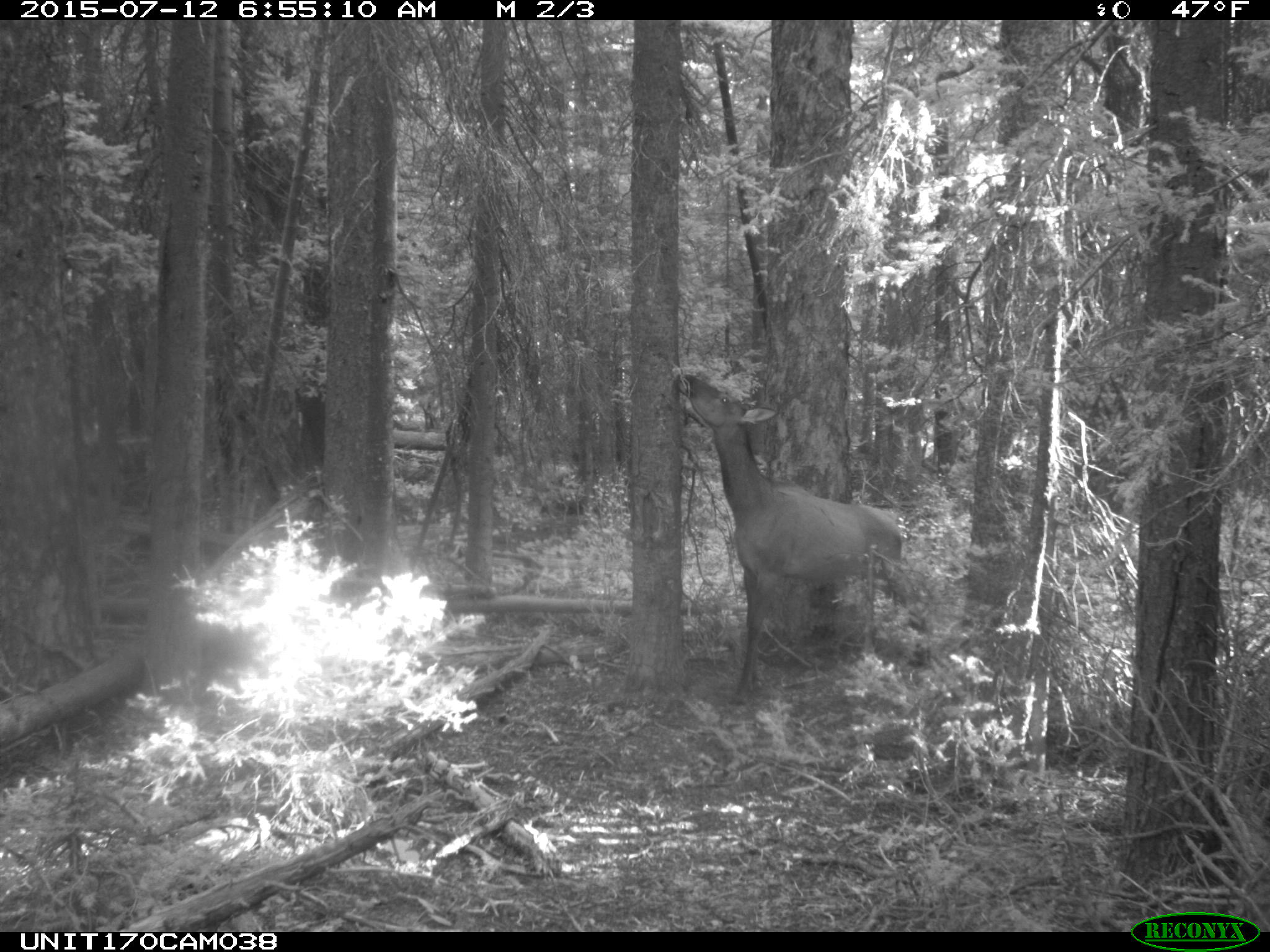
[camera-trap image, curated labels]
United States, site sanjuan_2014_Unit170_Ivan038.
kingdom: Animalia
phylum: Chordata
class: Mammalia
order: Artiodactyla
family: Cervidae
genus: Cervus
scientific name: Cervus elaphus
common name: red deer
Cervus elaphus (red deer).